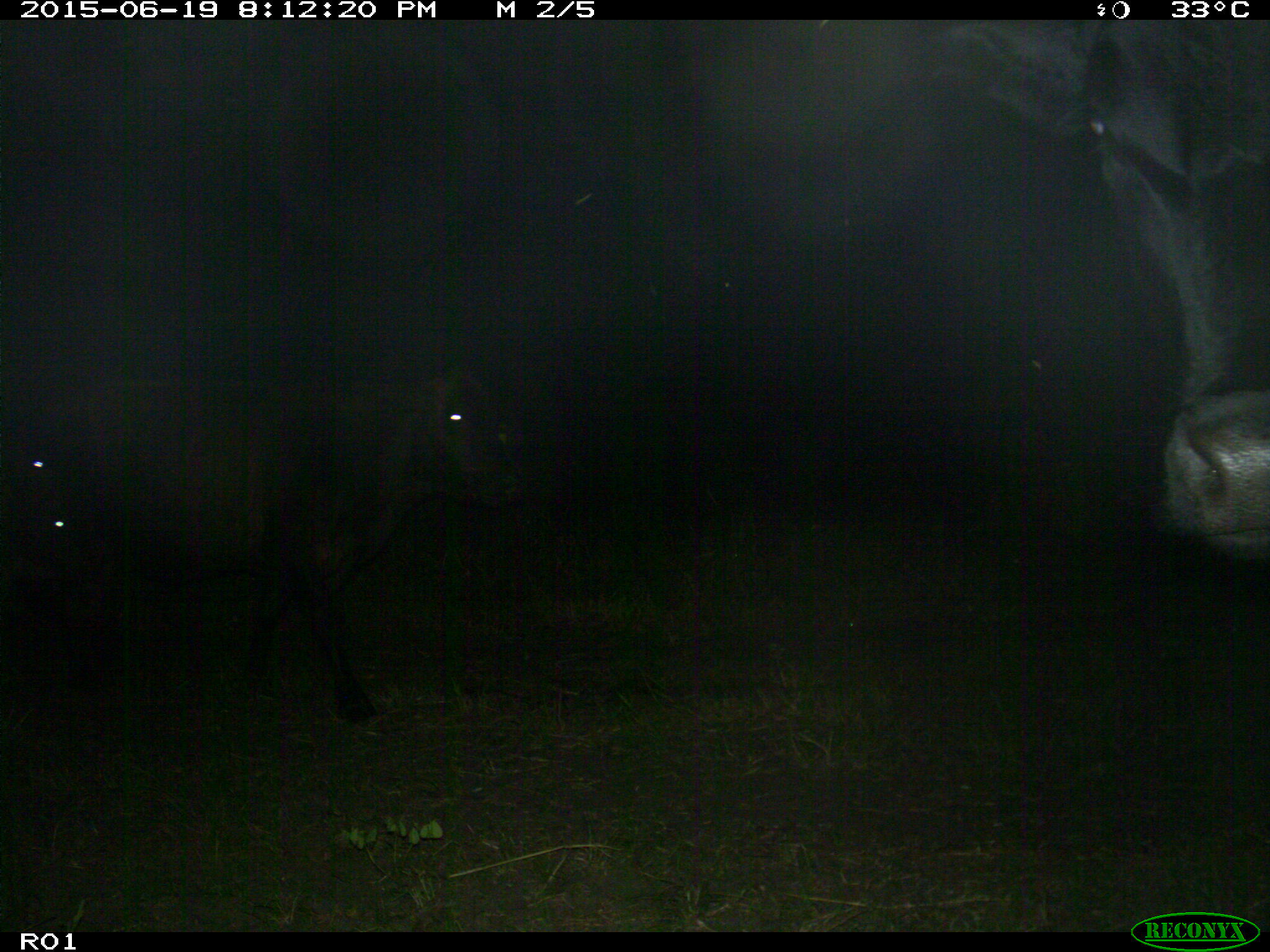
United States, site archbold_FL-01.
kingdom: Animalia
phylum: Chordata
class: Mammalia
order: Artiodactyla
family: Bovidae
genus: Bos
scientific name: Bos taurus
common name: domestic cow